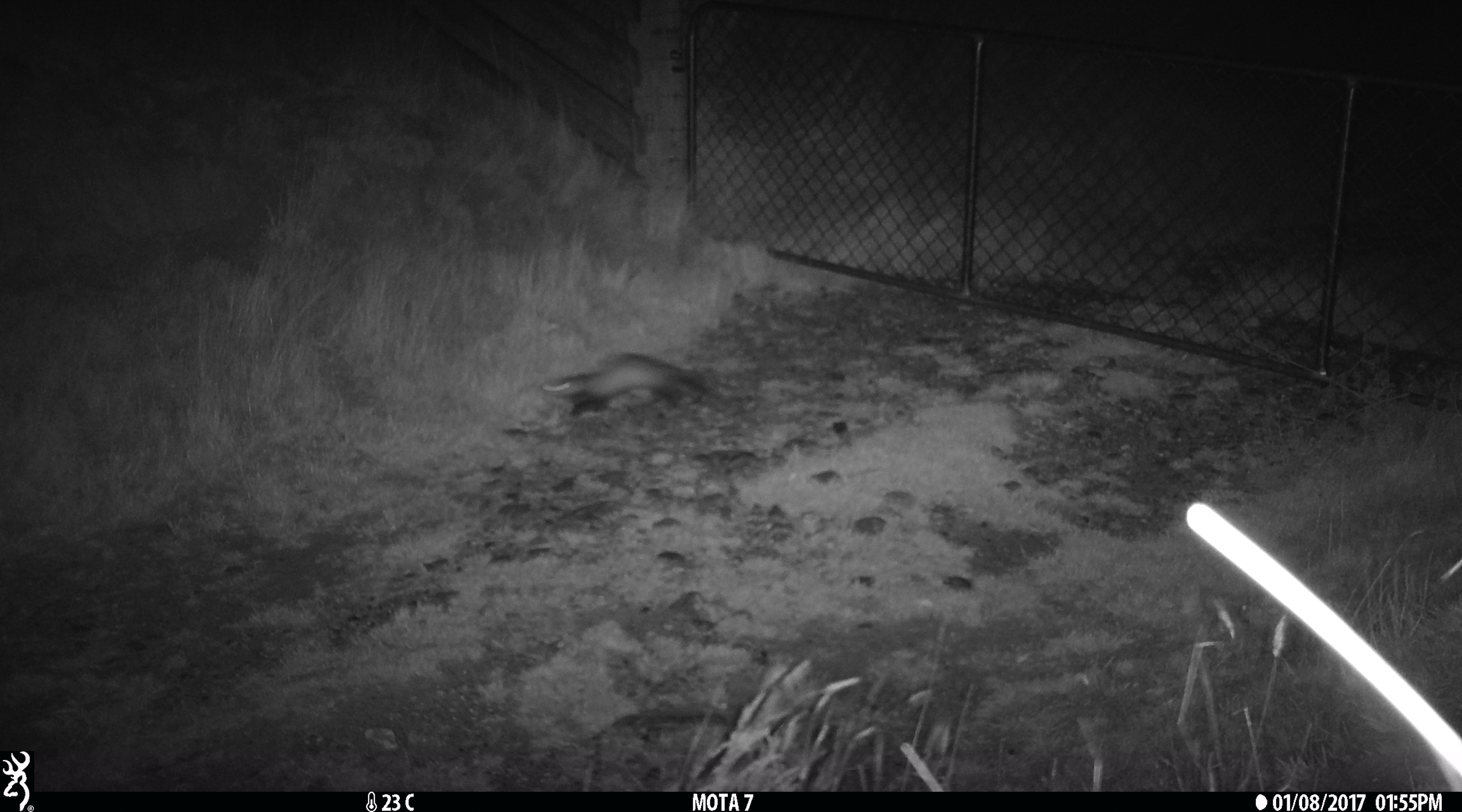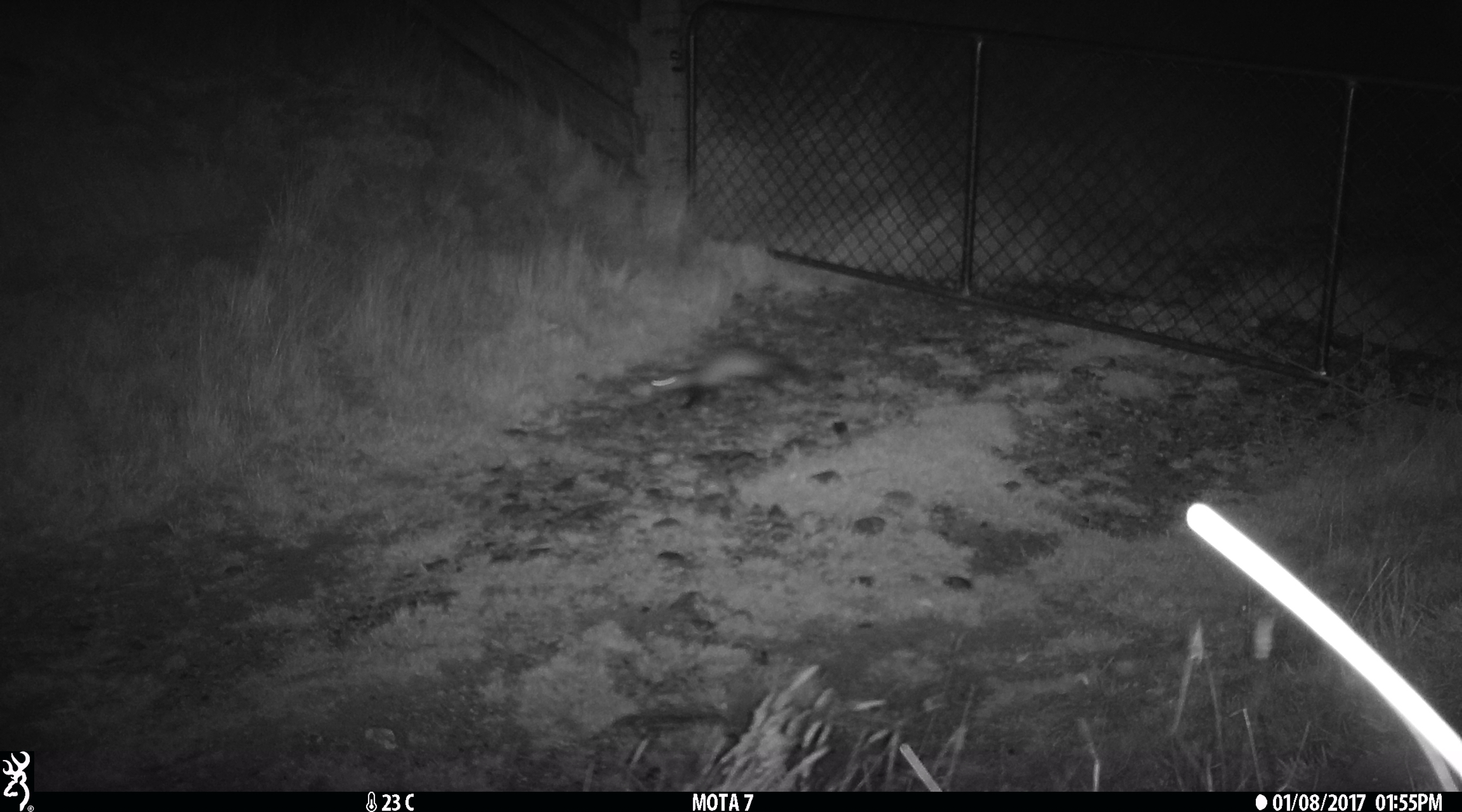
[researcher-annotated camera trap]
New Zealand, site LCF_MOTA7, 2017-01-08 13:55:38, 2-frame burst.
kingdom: Animalia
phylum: Chordata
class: Mammalia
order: Carnivora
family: Mustelidae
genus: Mustela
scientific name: Mustela furo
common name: ferret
Ferret (Mustela furo).